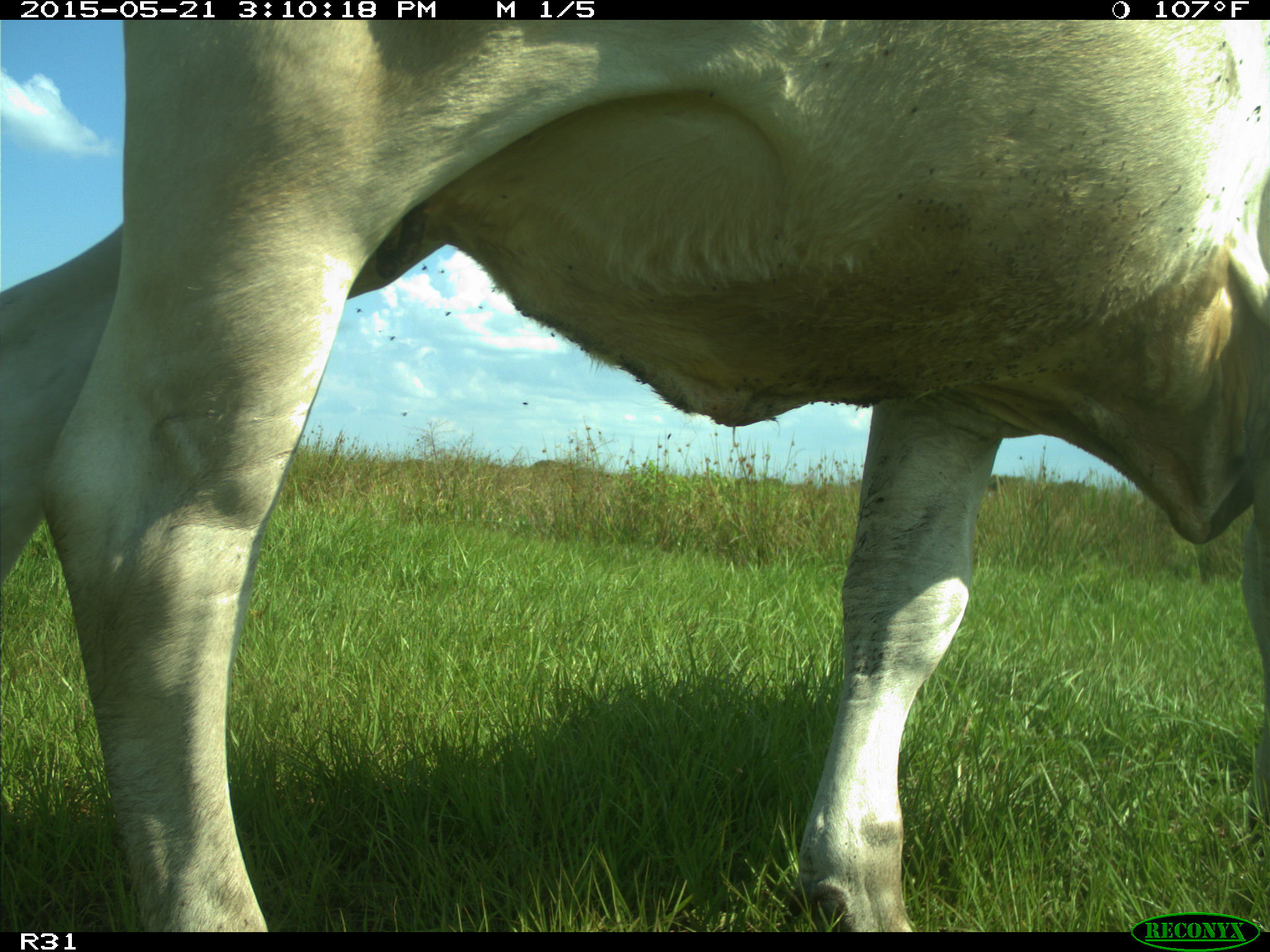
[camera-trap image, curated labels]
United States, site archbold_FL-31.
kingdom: Animalia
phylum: Chordata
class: Mammalia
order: Artiodactyla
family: Bovidae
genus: Bos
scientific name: Bos taurus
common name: domestic cow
Bos taurus (domestic cow).